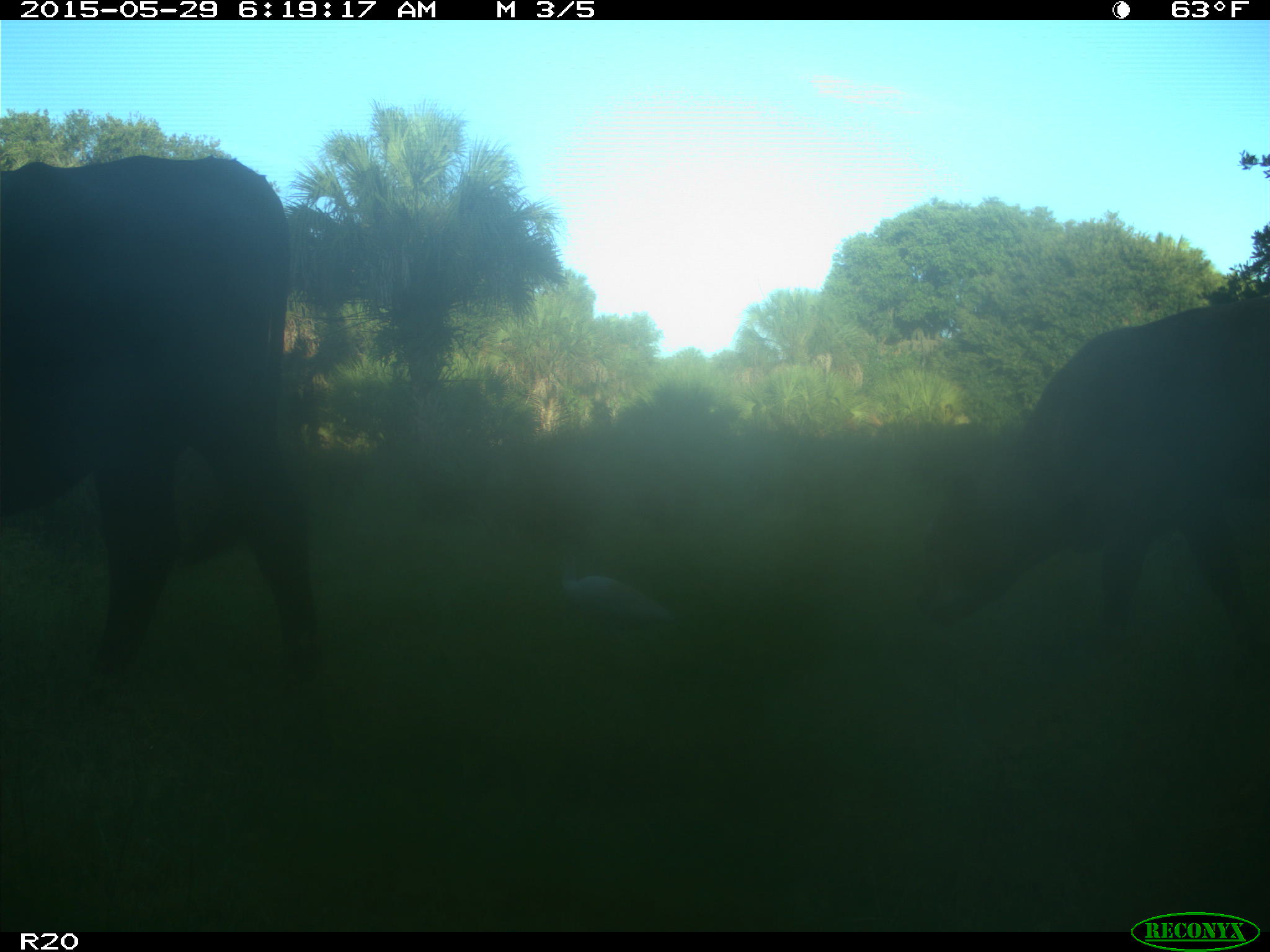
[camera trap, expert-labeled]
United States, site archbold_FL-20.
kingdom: Animalia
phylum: Chordata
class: Mammalia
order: Artiodactyla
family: Bovidae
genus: Bos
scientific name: Bos taurus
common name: domestic cow